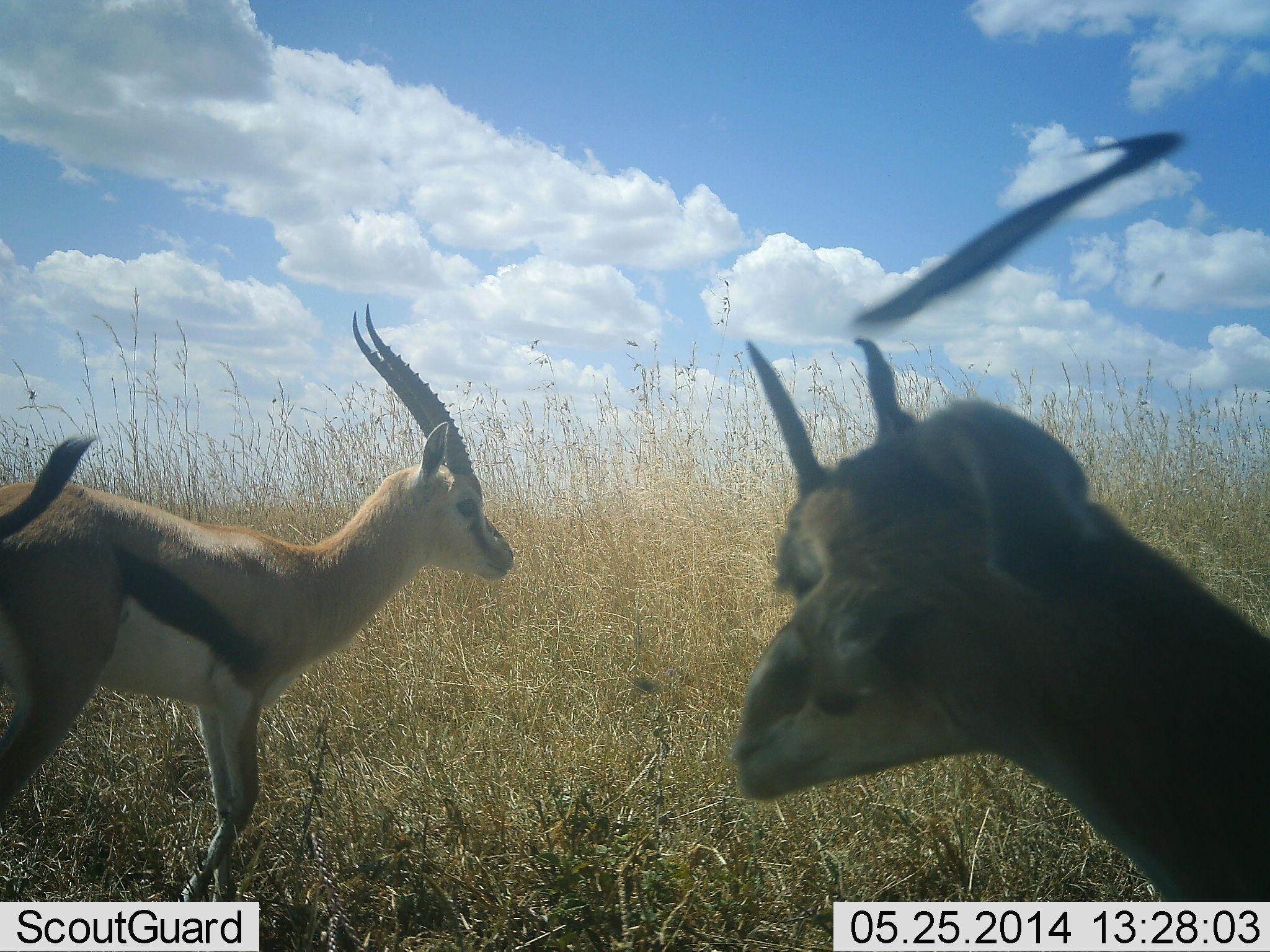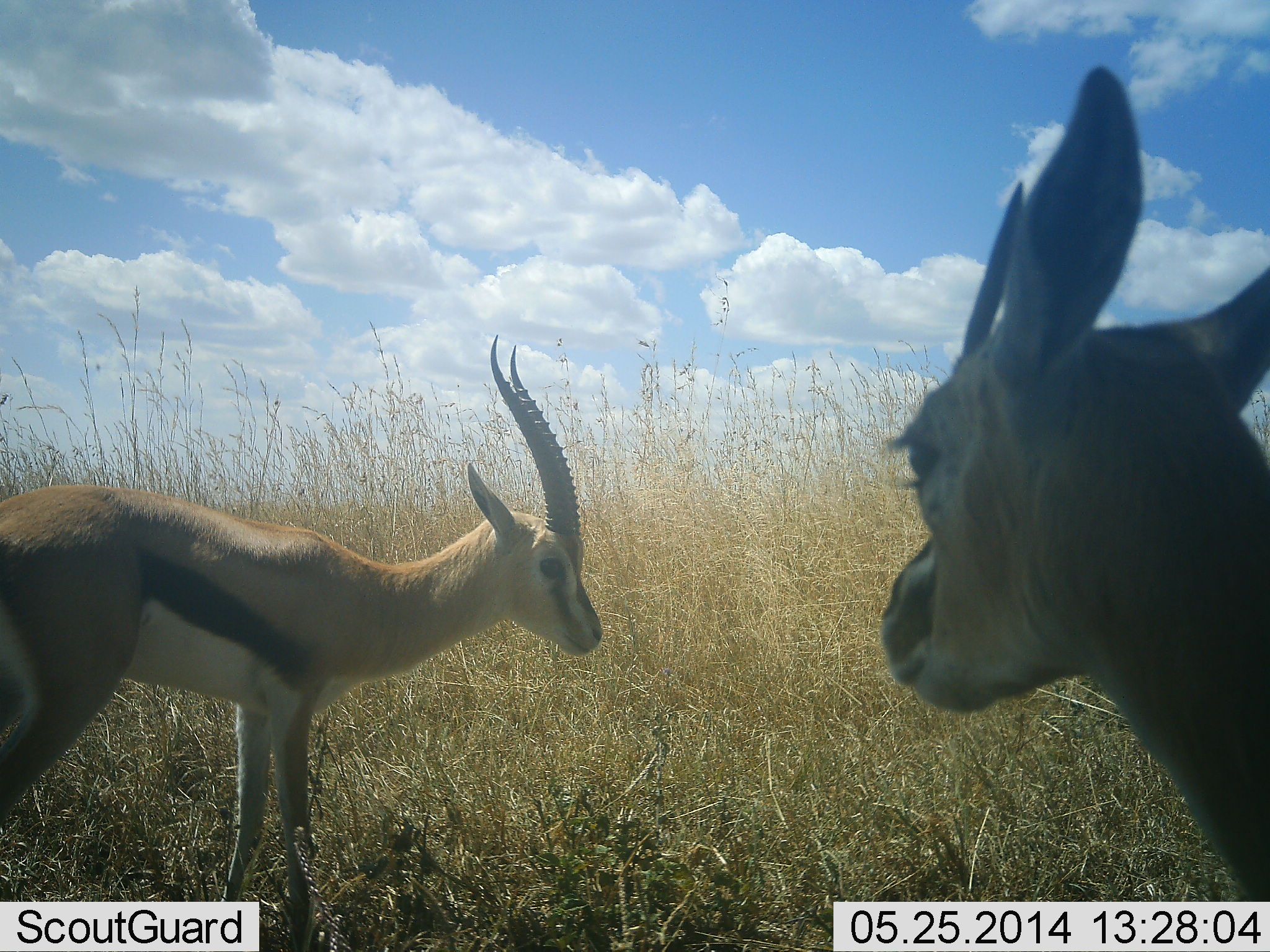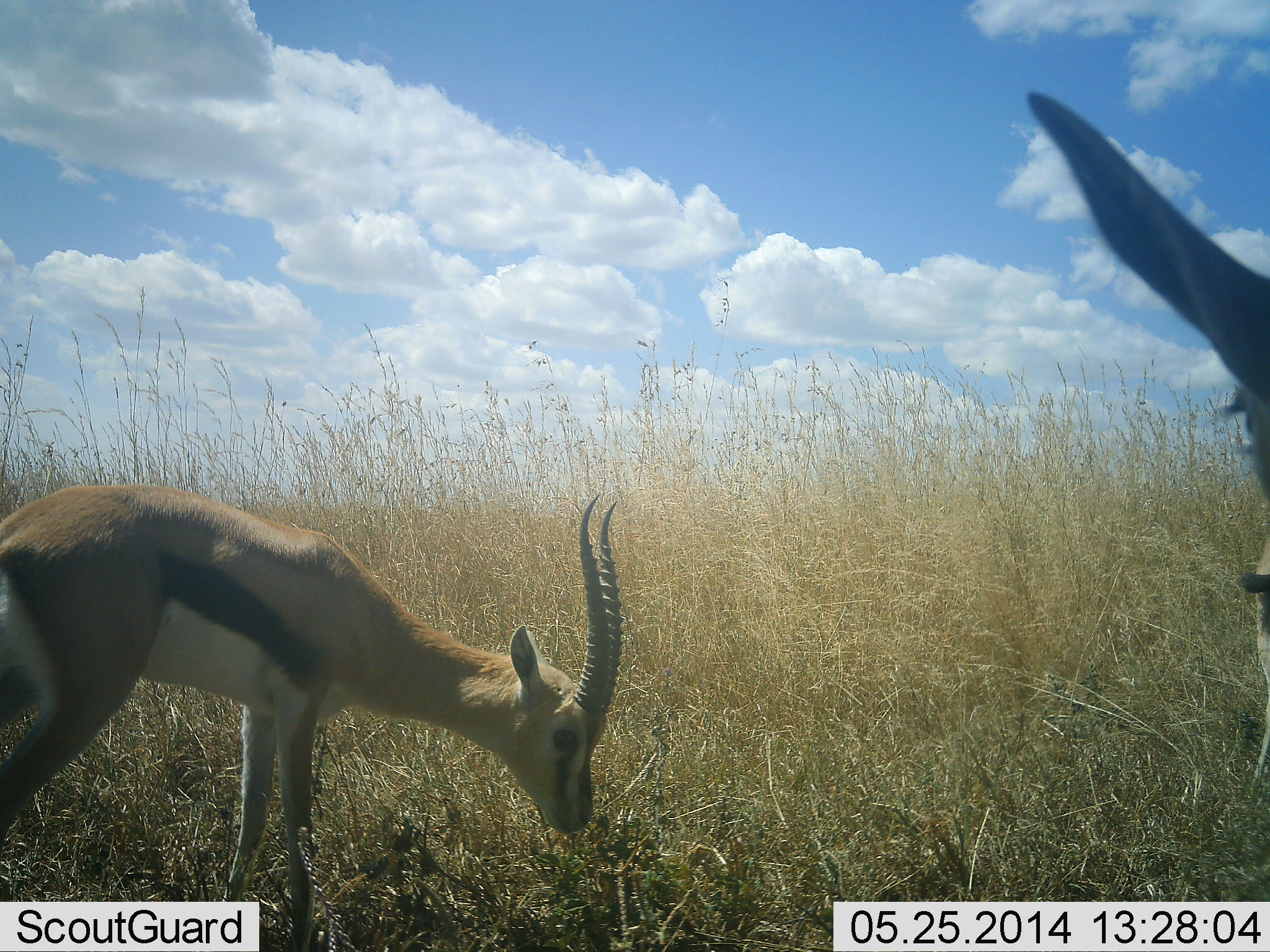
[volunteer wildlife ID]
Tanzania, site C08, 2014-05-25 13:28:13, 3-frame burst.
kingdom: Animalia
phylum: Chordata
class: Mammalia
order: Artiodactyla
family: Bovidae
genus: Eudorcas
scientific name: Eudorcas thomsonii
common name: thomson's gazelle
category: gazellethomsons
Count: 2.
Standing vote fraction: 100%.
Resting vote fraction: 0%.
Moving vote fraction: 0%.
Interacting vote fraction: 0%.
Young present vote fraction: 10%.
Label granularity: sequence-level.